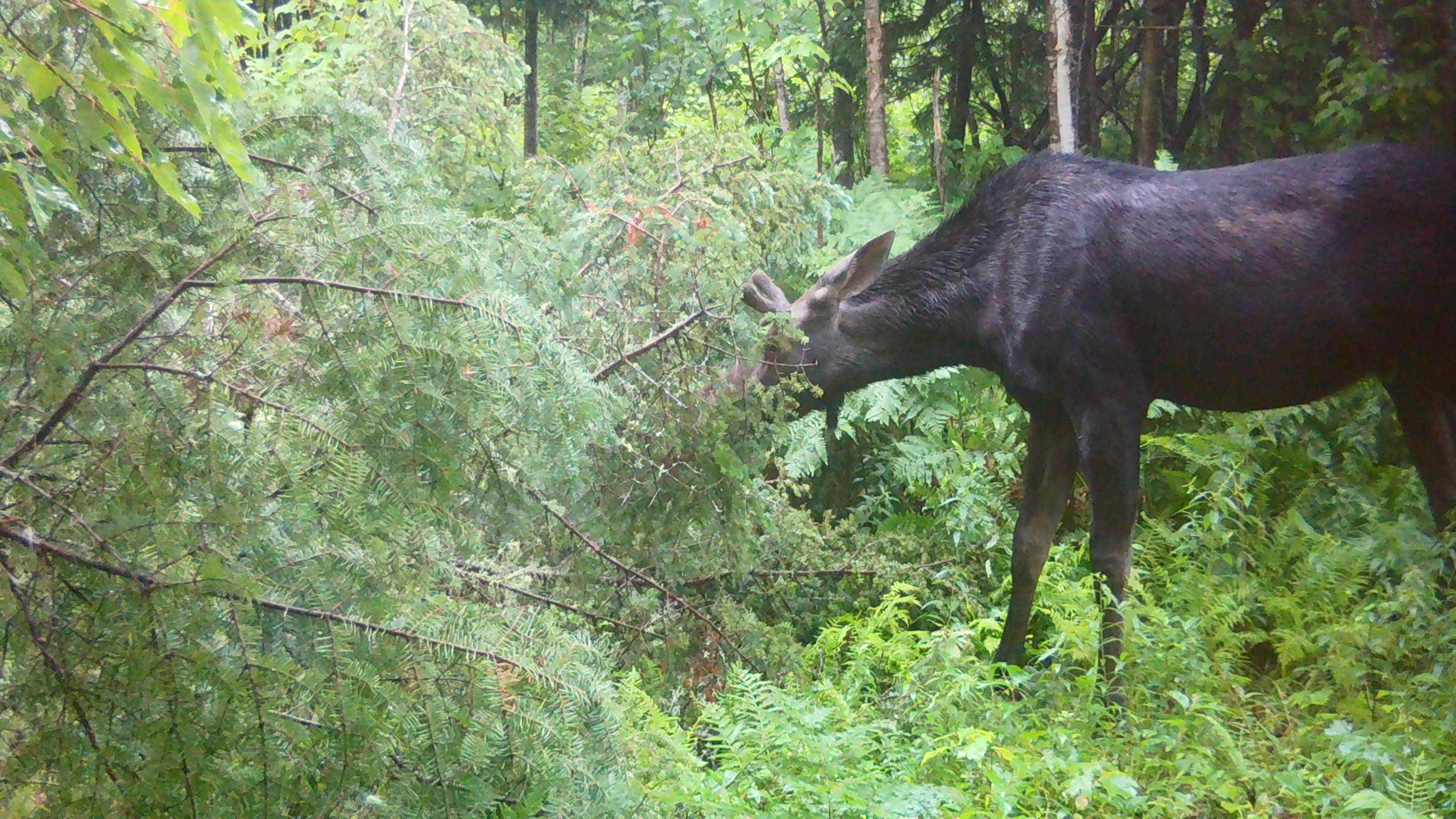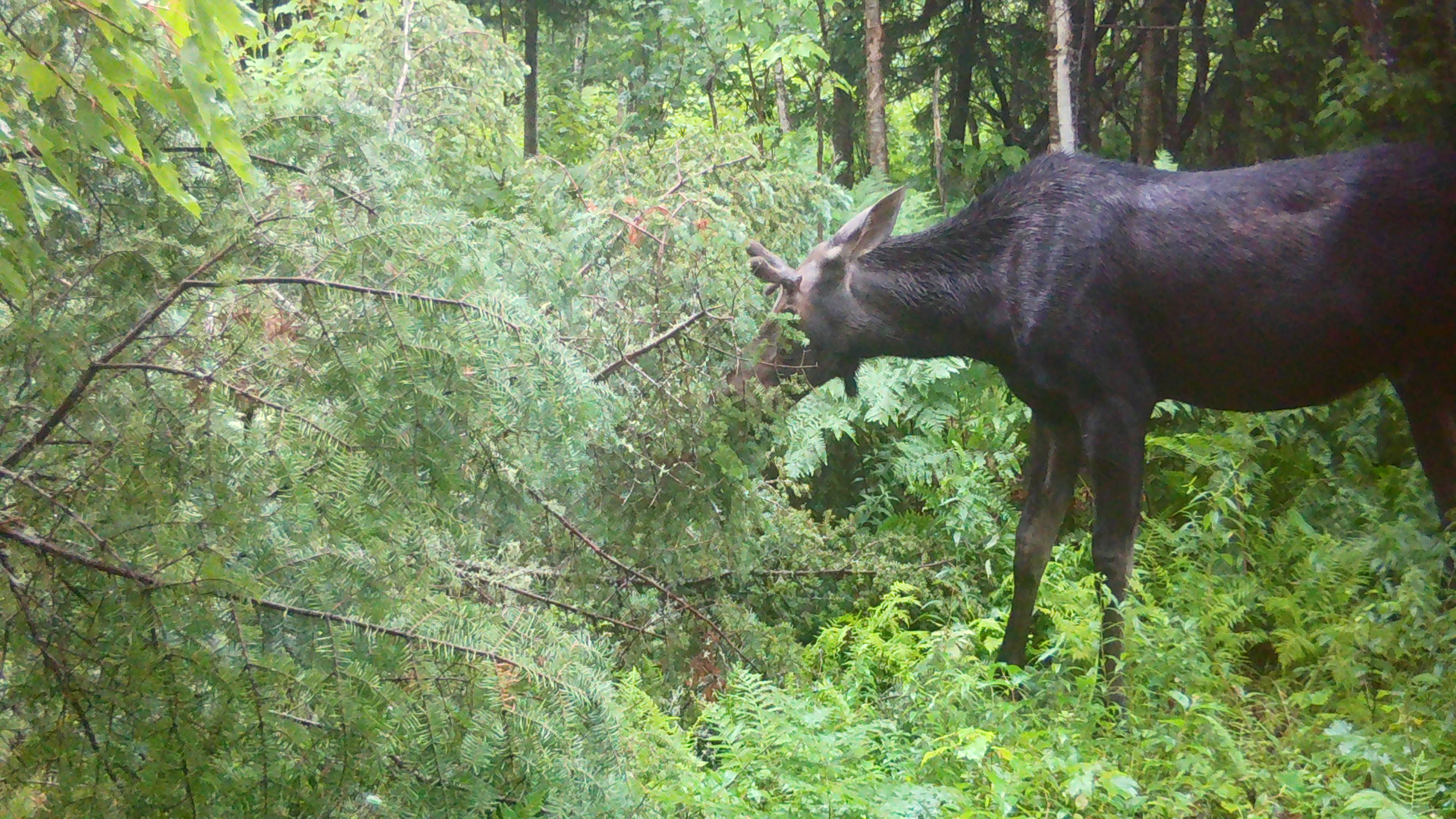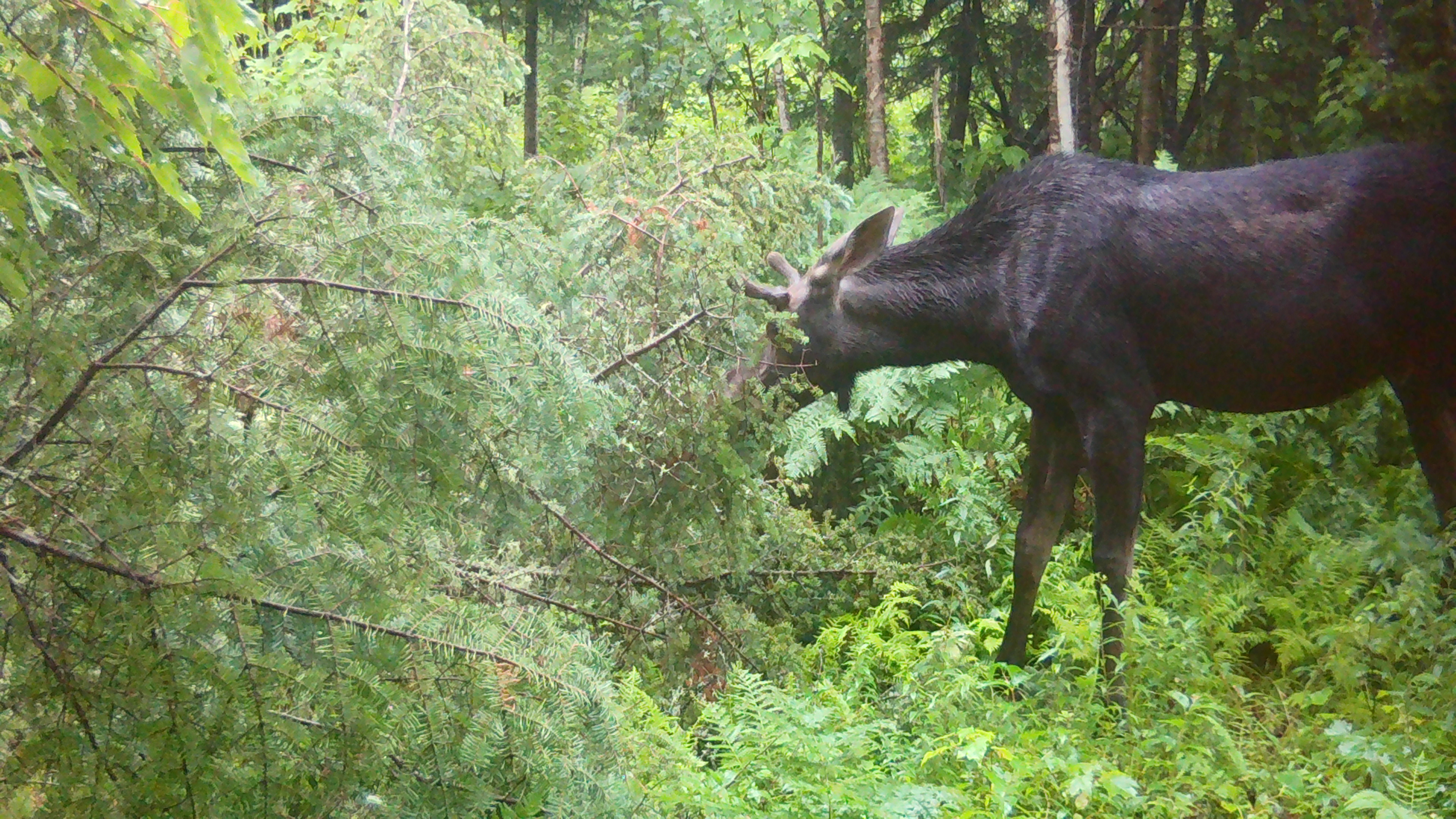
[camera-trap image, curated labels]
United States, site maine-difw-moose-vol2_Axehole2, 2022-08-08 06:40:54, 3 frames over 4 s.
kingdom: Animalia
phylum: Chordata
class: Mammalia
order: Artiodactyla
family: Cervidae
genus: Alces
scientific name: Alces alces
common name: moose